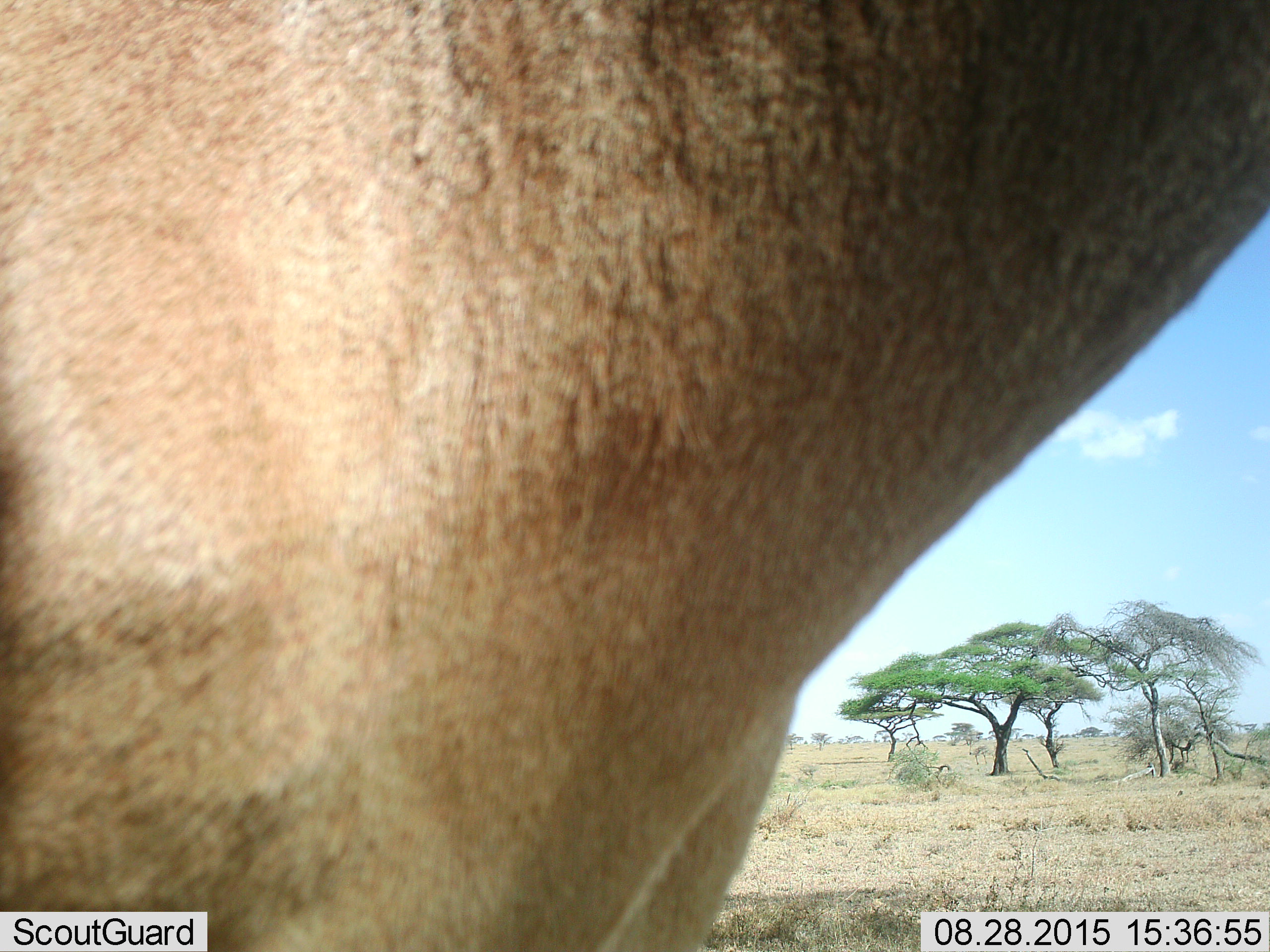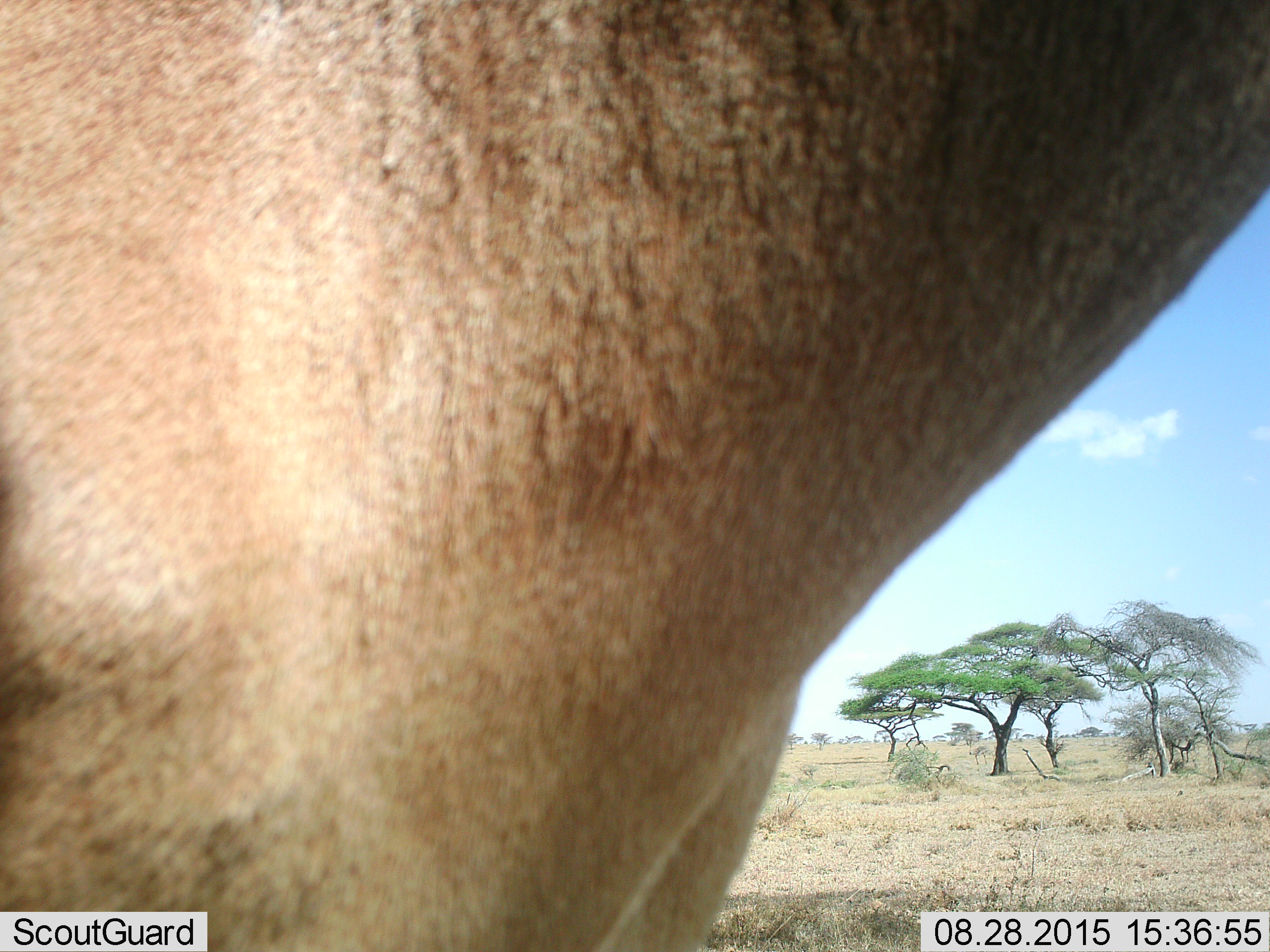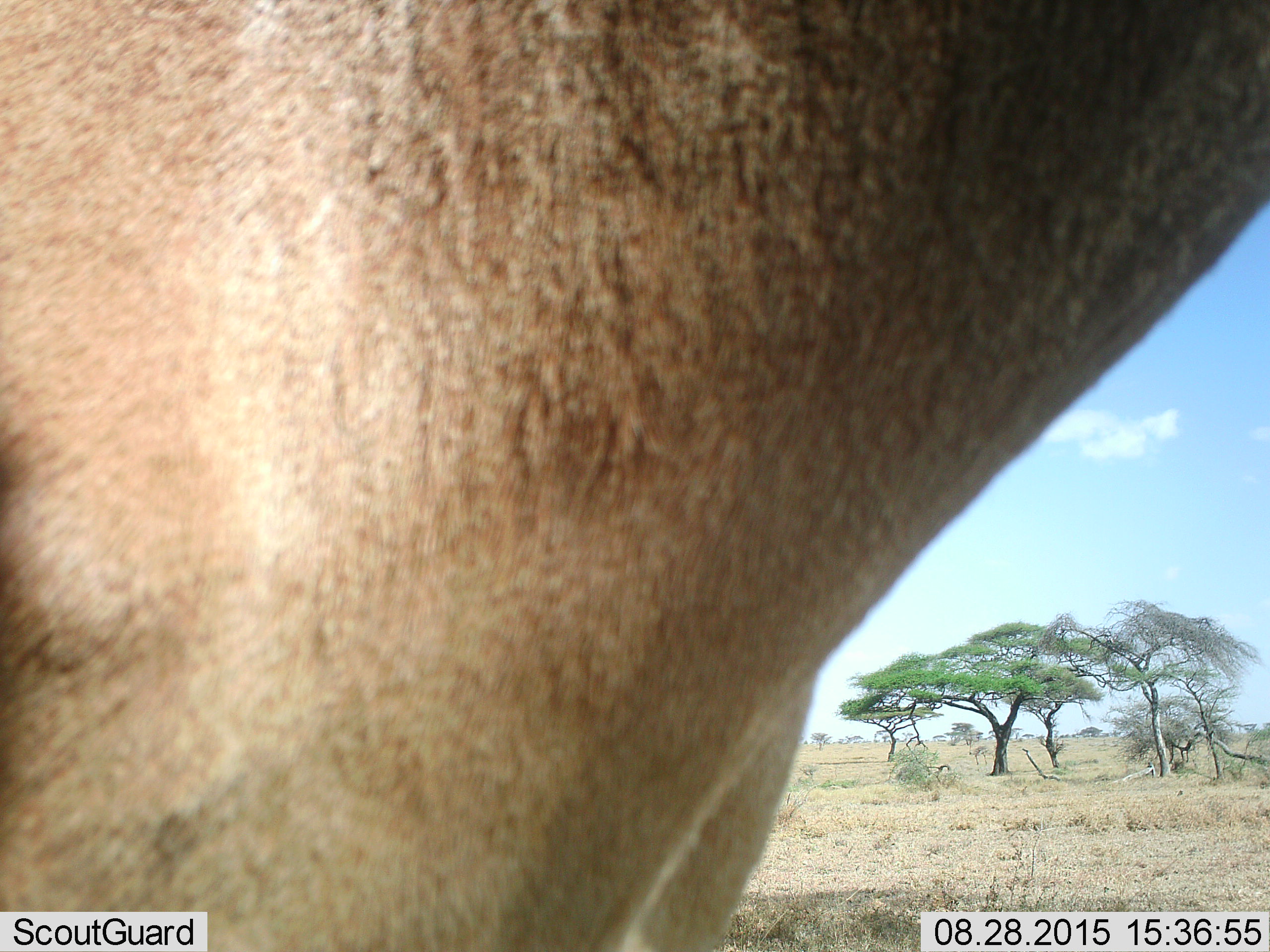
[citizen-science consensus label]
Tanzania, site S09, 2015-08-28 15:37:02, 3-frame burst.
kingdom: Animalia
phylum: Chordata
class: Mammalia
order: Artiodactyla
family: Bovidae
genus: Eudorcas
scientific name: Eudorcas thomsonii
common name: thomson's gazelle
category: gazellethomsons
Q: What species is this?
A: Gazellethomsons (thomson's gazelle) (Eudorcas thomsonii).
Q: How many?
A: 1.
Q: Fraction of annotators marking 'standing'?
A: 100%.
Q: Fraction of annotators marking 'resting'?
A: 0%.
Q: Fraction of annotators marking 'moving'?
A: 0%.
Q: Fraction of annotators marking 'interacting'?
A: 0%.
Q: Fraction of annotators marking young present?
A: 0%.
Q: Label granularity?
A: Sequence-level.